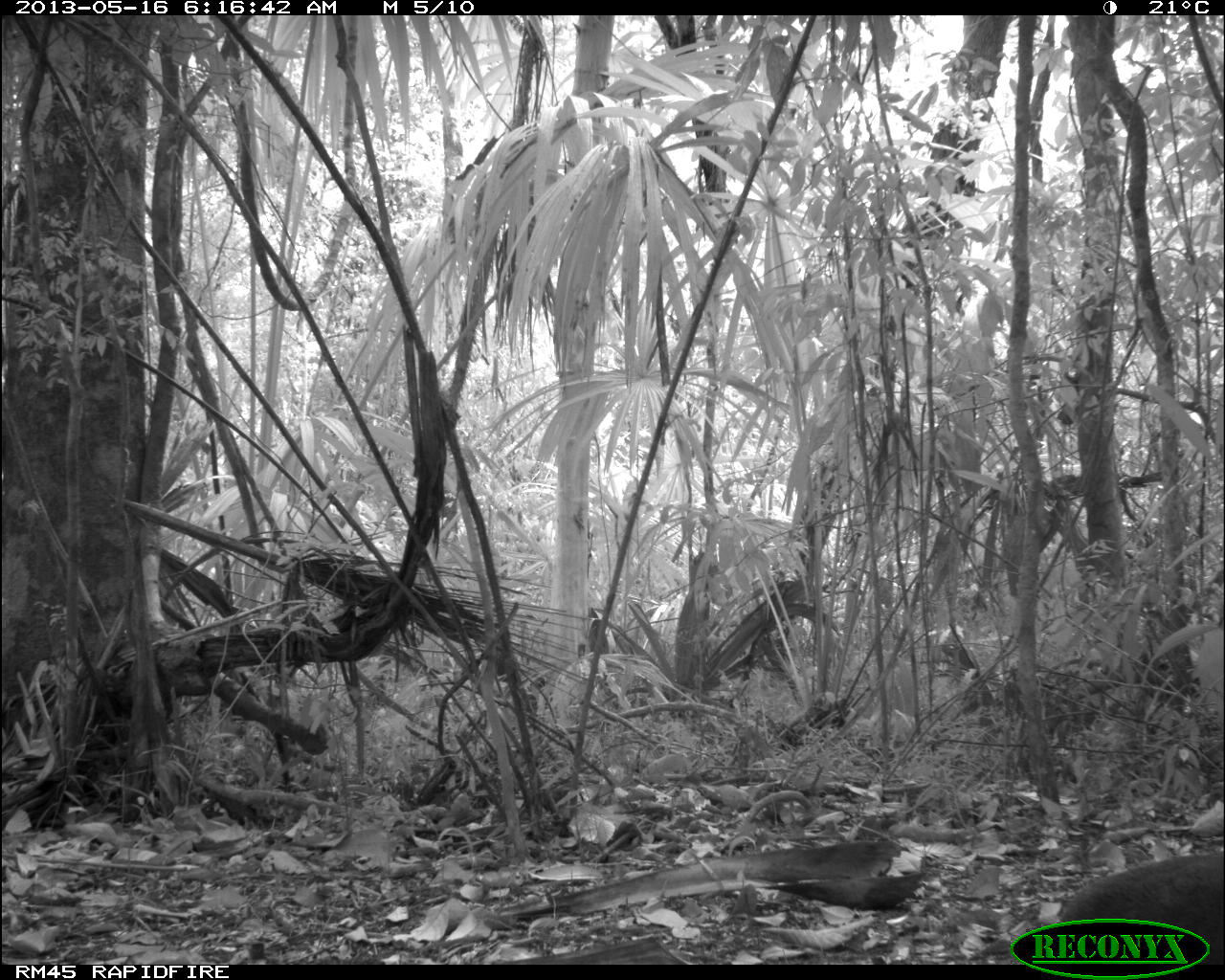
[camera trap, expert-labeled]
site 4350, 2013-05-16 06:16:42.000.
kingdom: Animalia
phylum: Chordata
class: Aves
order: Tinamiformes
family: Tinamidae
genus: Tinamus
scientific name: Tinamus major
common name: great tinamou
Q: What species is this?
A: Tinamus major (great tinamou).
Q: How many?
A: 1.